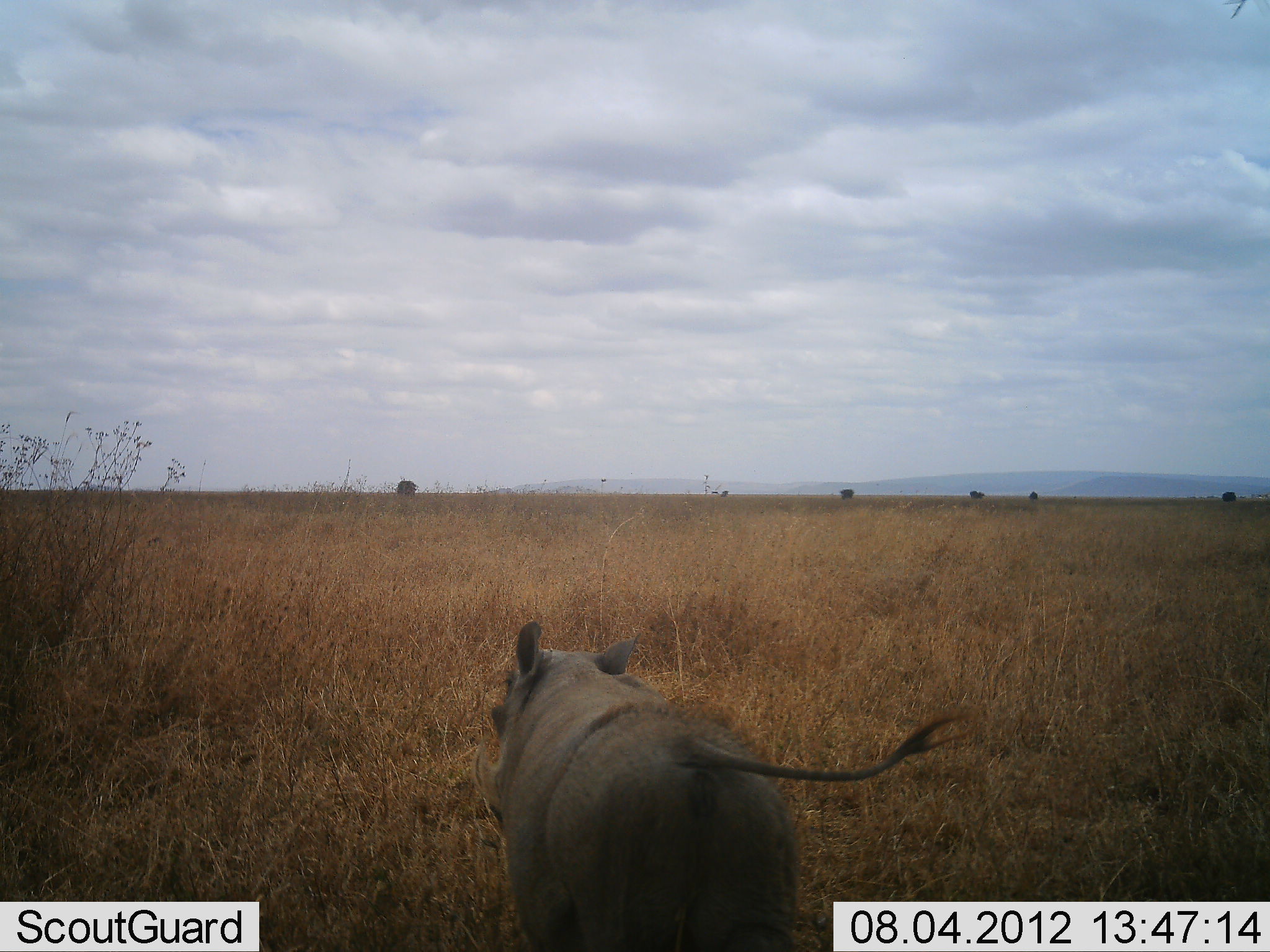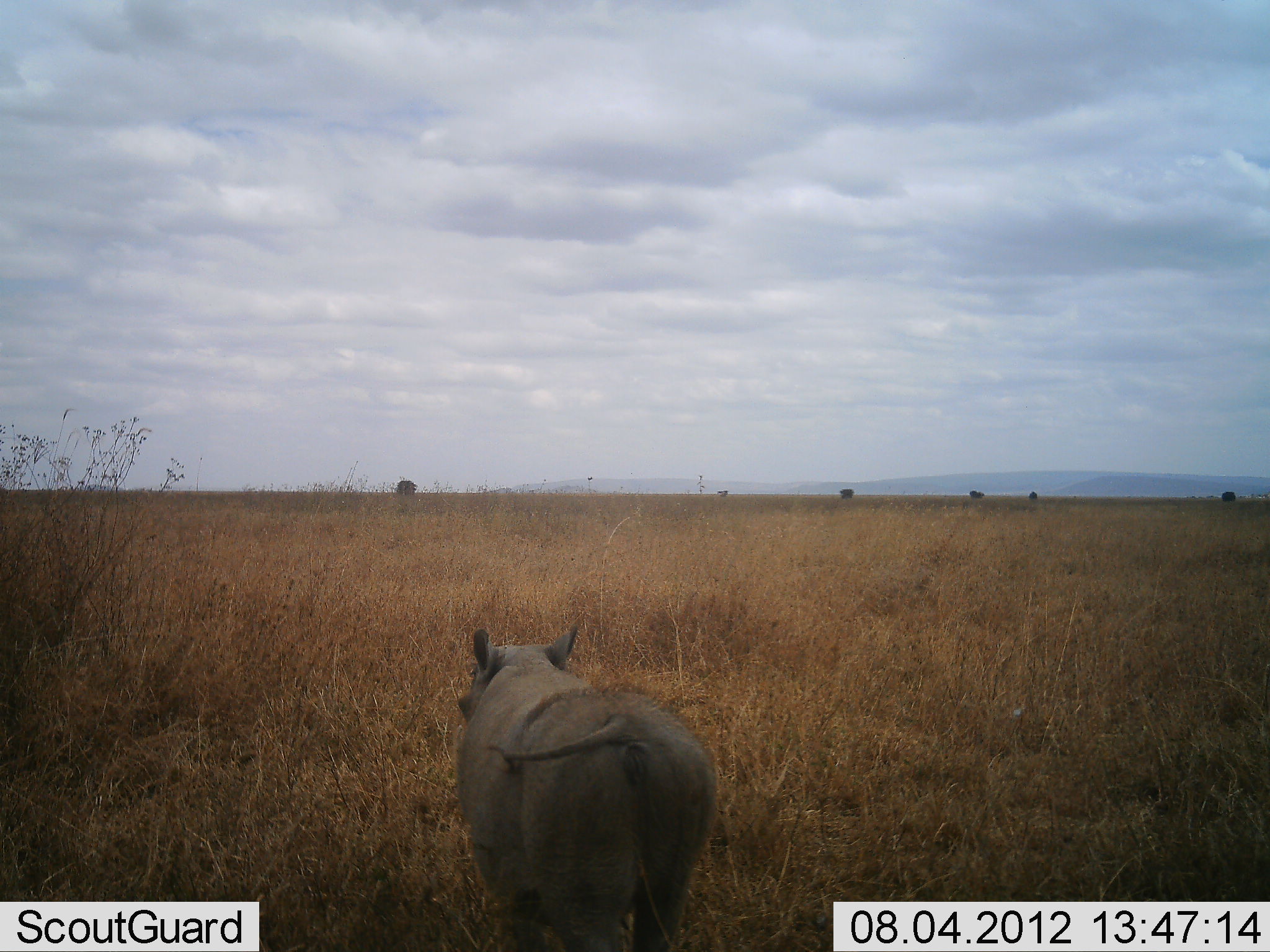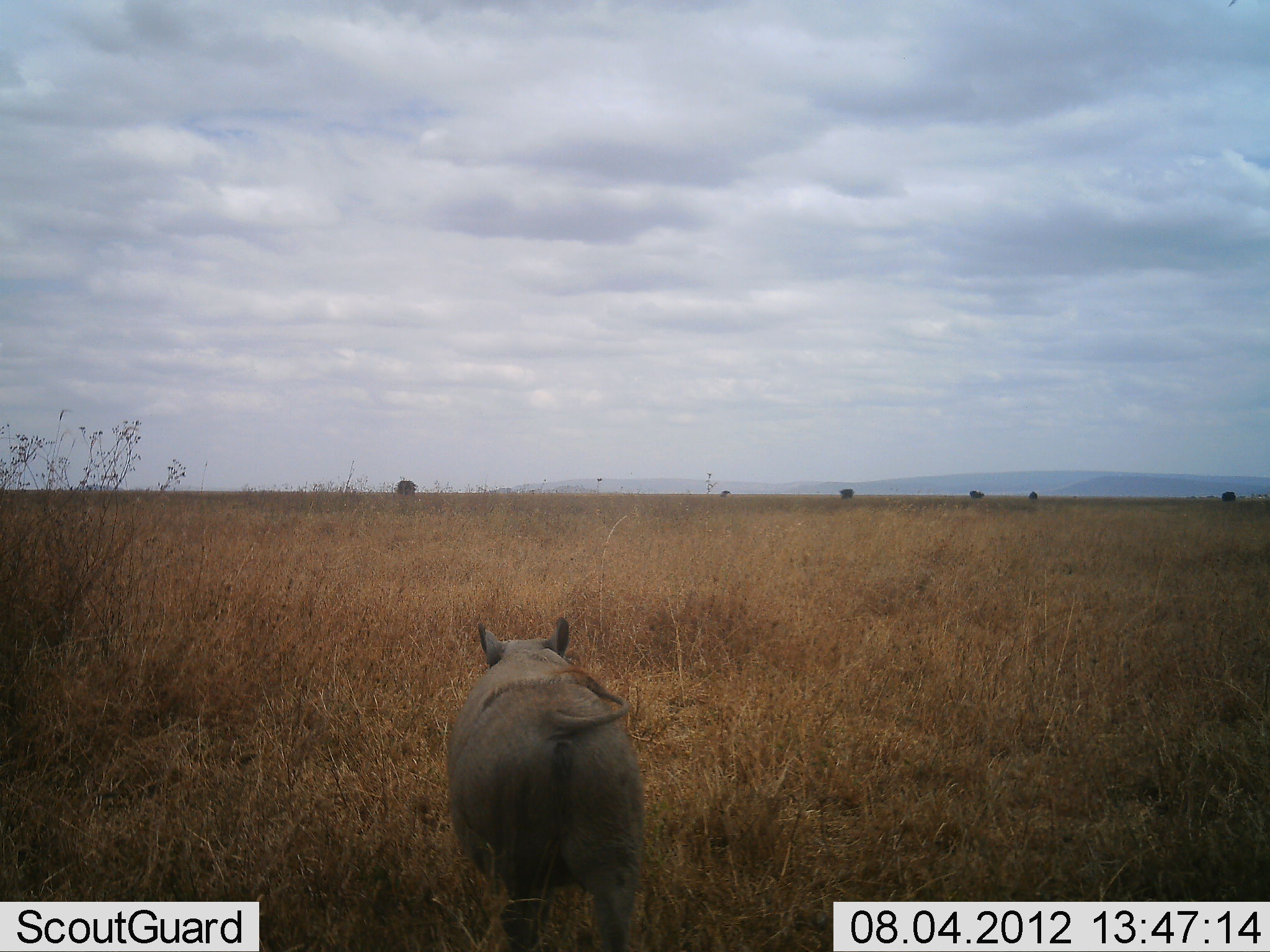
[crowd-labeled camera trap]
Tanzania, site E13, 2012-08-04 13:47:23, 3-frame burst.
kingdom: Animalia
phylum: Chordata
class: Mammalia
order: Artiodactyla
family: Suidae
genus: Phacochoerus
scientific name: Phacochoerus africanus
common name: warthog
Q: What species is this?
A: Warthog (Phacochoerus africanus).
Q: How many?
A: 1.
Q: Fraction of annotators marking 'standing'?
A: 10%.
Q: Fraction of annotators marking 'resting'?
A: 0%.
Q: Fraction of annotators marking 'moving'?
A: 100%.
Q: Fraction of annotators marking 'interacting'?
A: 0%.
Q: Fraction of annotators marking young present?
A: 10%.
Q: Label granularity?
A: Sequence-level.